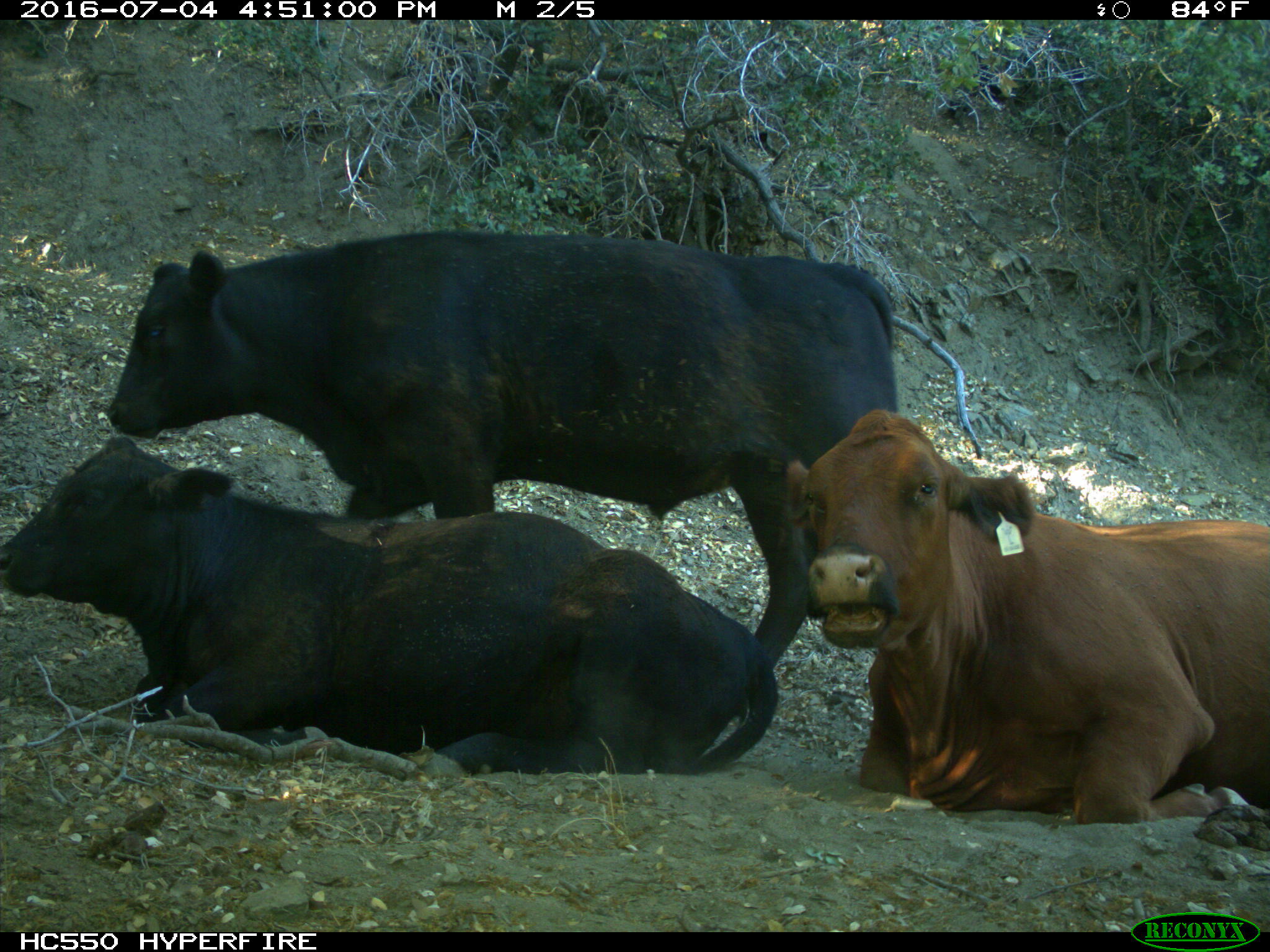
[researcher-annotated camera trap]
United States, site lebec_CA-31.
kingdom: Animalia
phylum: Chordata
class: Mammalia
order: Artiodactyla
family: Bovidae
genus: Bos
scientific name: Bos taurus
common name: domestic cow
Bos taurus (domestic cow).